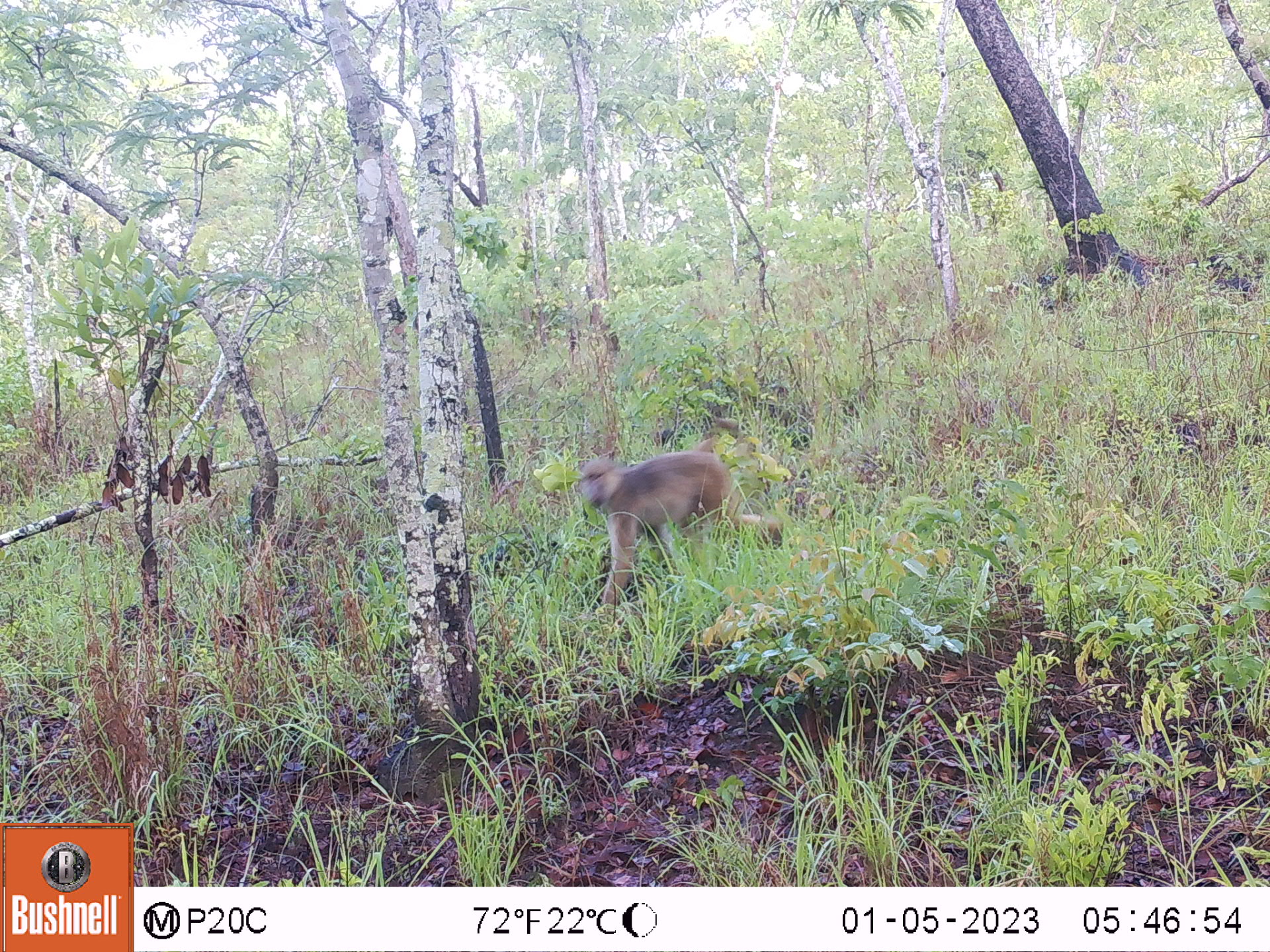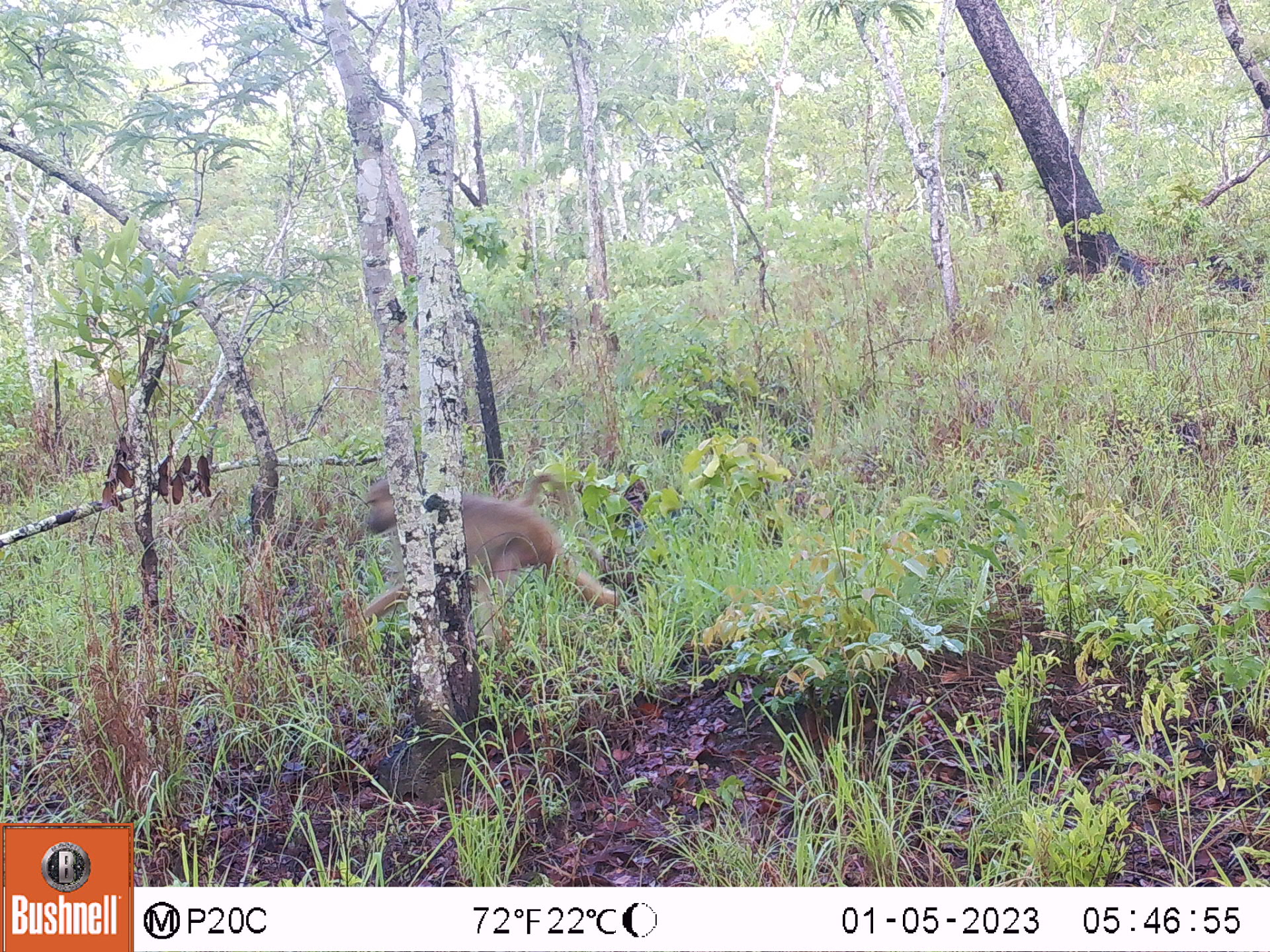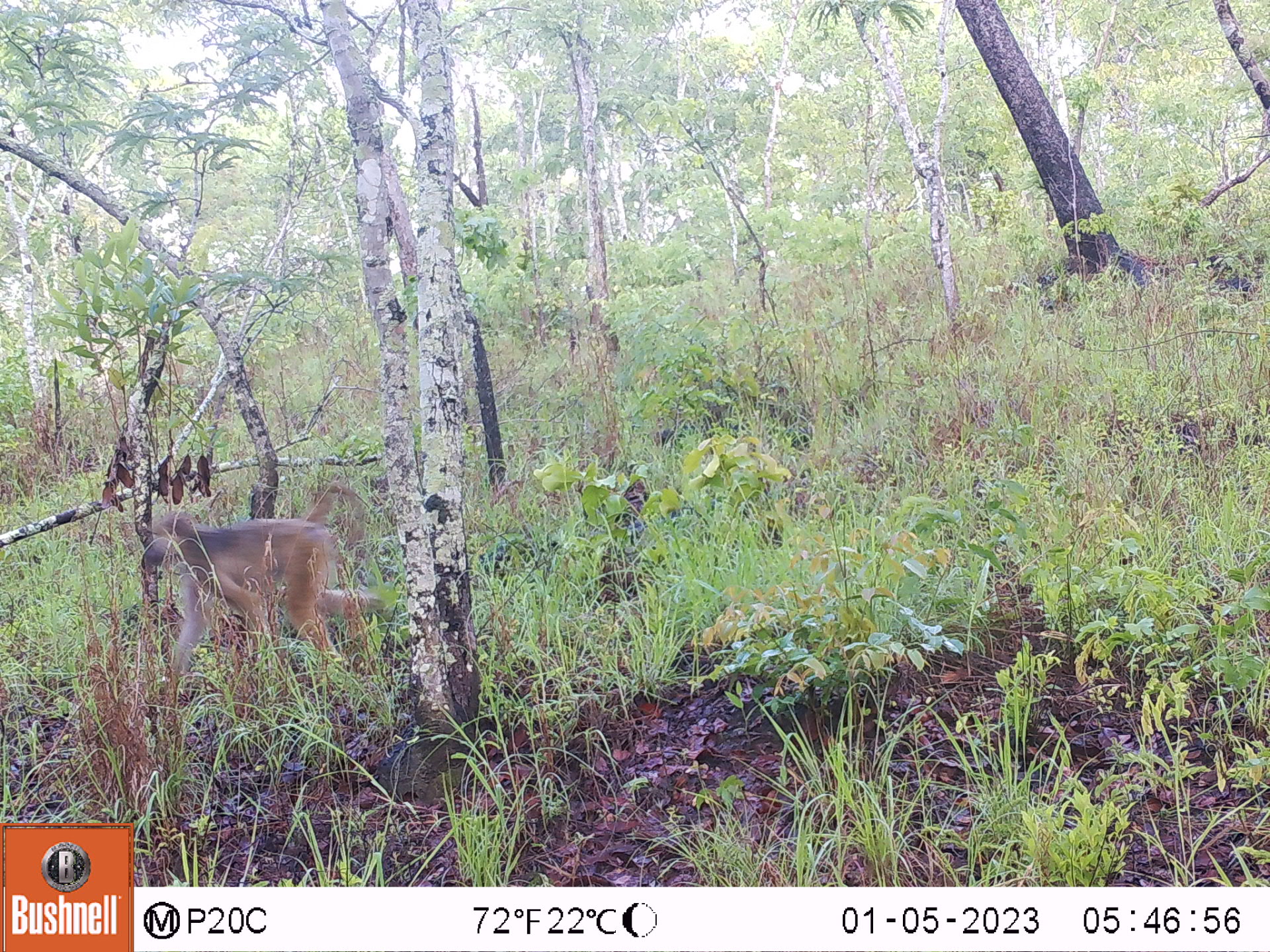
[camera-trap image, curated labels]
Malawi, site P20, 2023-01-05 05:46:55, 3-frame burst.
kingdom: Animalia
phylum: Chordata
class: Mammalia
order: Primates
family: Cercopithecidae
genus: Papio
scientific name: Papio cynocephalus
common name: yellow baboon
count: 1